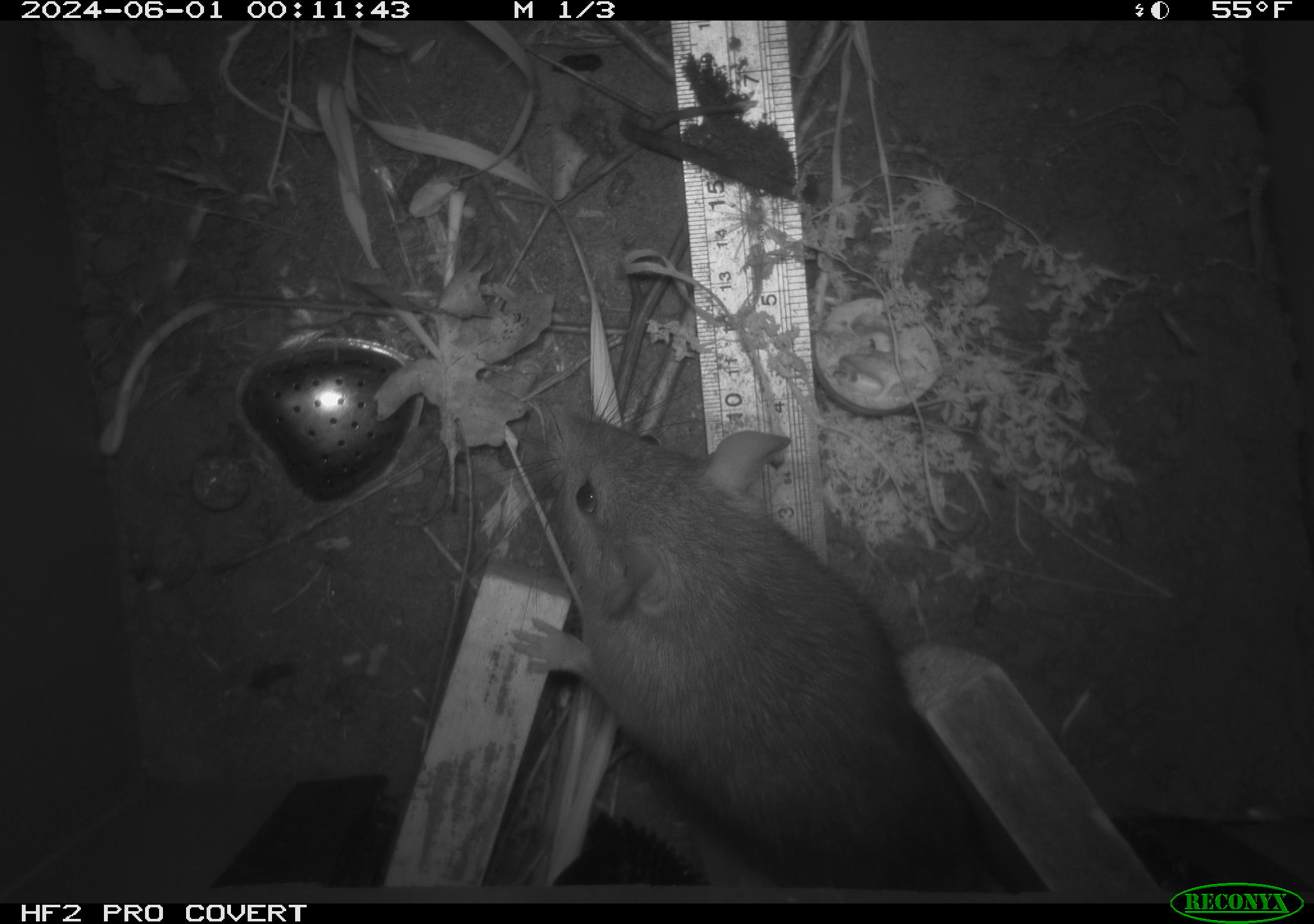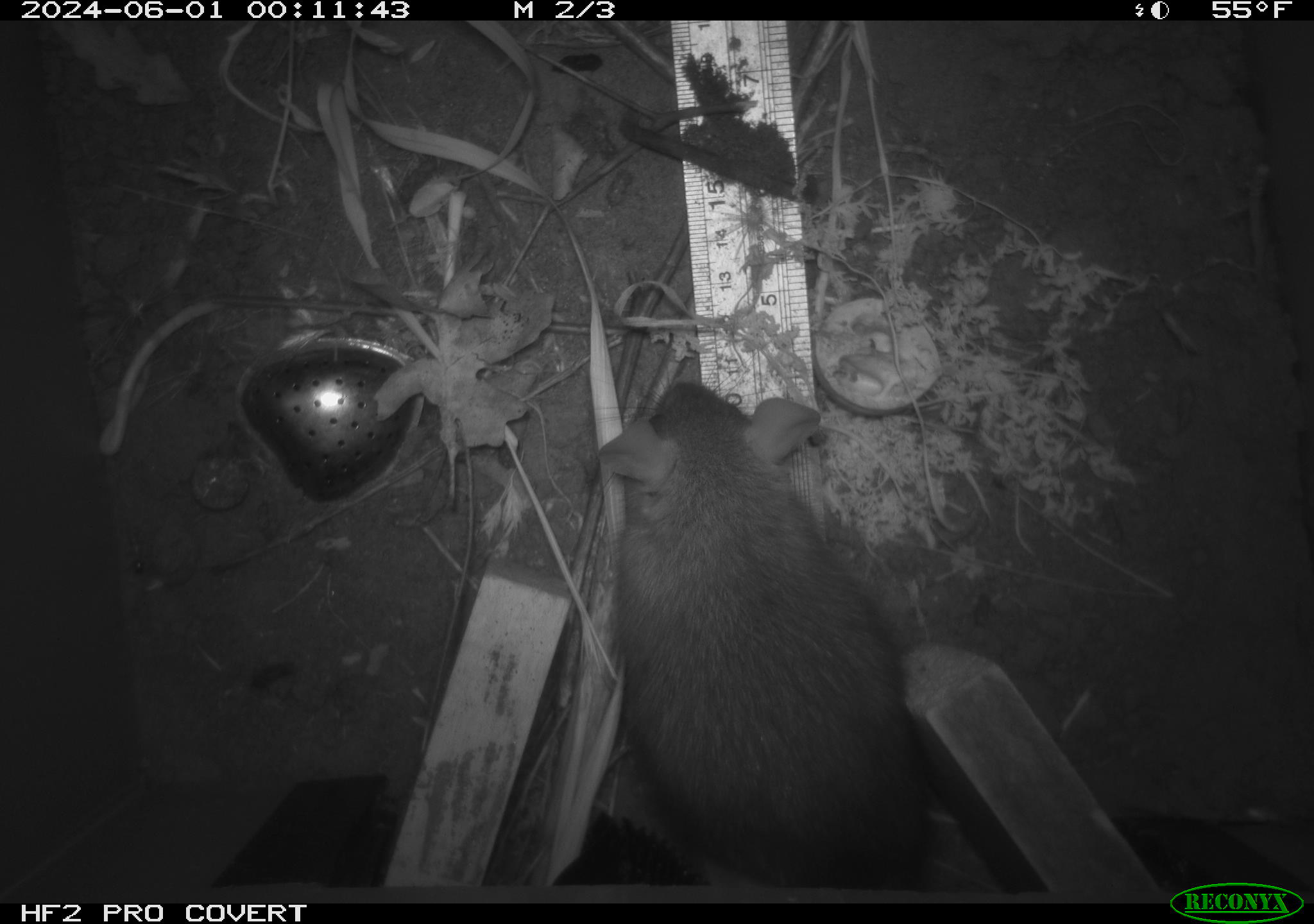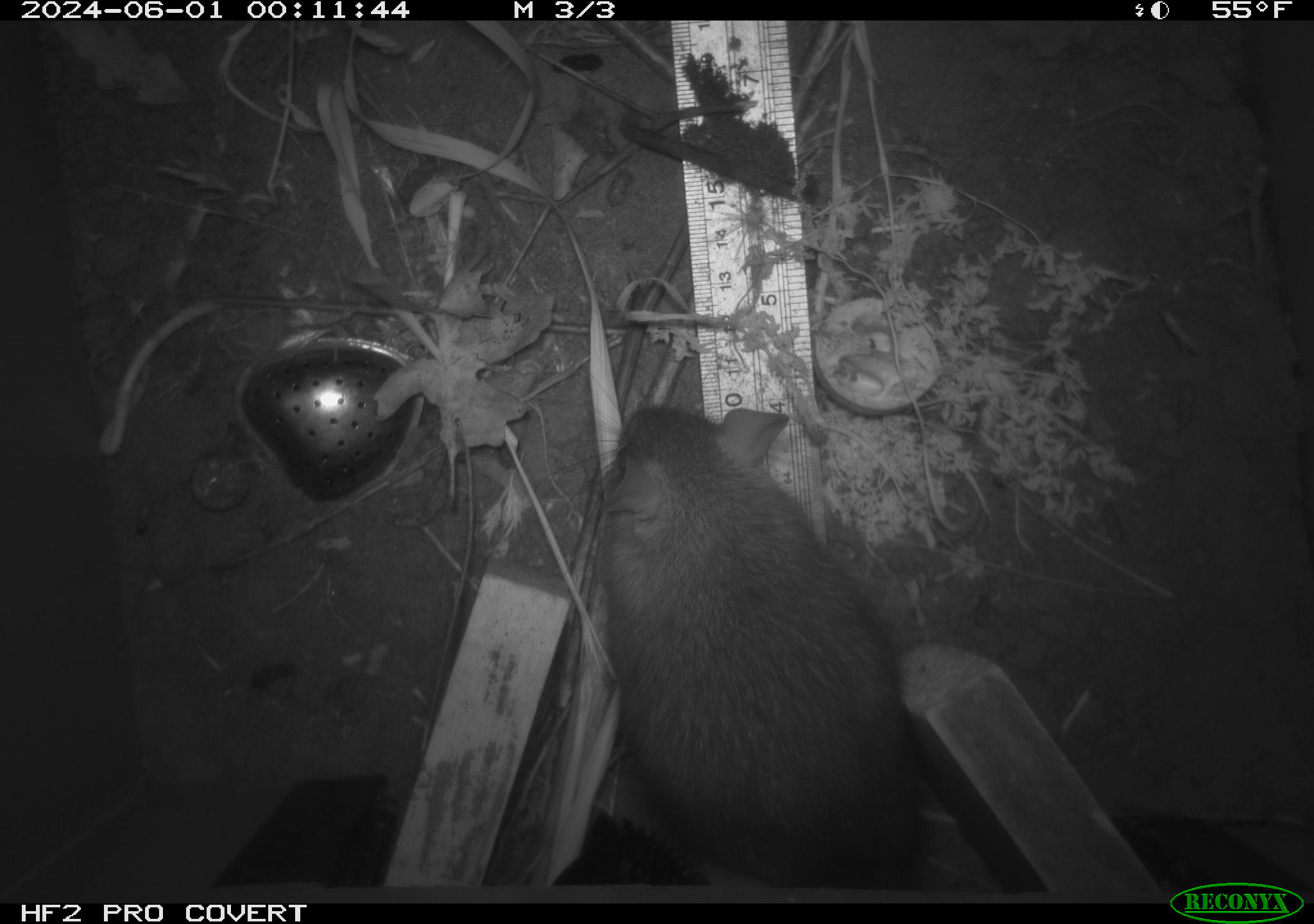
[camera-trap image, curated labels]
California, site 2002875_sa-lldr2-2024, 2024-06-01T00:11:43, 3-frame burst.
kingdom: Animalia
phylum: Chordata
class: Mammalia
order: Rodentia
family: Muridae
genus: Rattus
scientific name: Rattus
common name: rat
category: rattus species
Rattus species (rat) (Rattus).